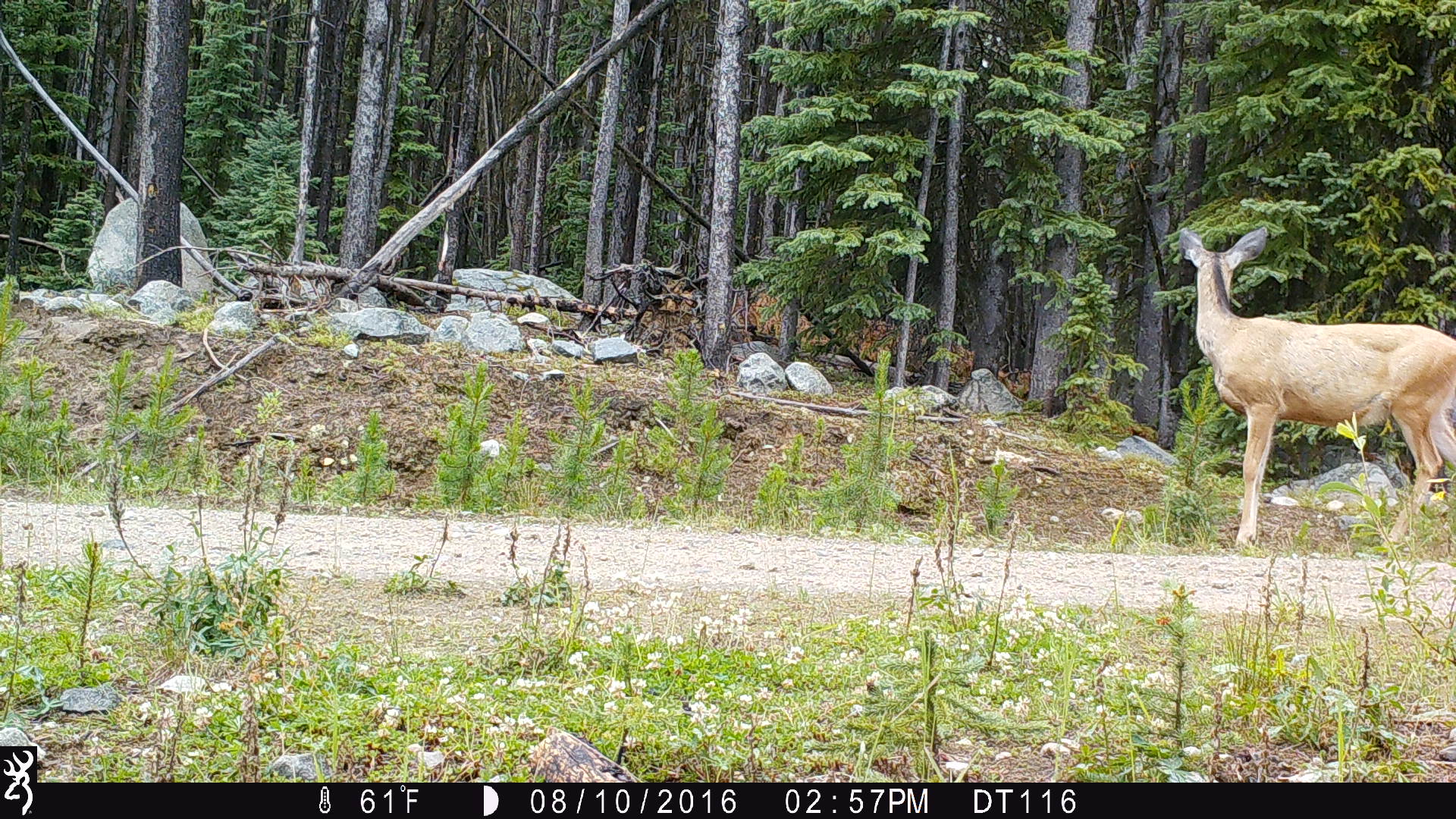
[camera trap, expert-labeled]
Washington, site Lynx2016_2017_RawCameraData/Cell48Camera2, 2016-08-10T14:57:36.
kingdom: Animalia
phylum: Chordata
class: Mammalia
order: Artiodactyla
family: Cervidae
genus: Odocoileus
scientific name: Odocoileus hemionus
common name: mule deer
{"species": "Odocoileus hemionus (mule deer)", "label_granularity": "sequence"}